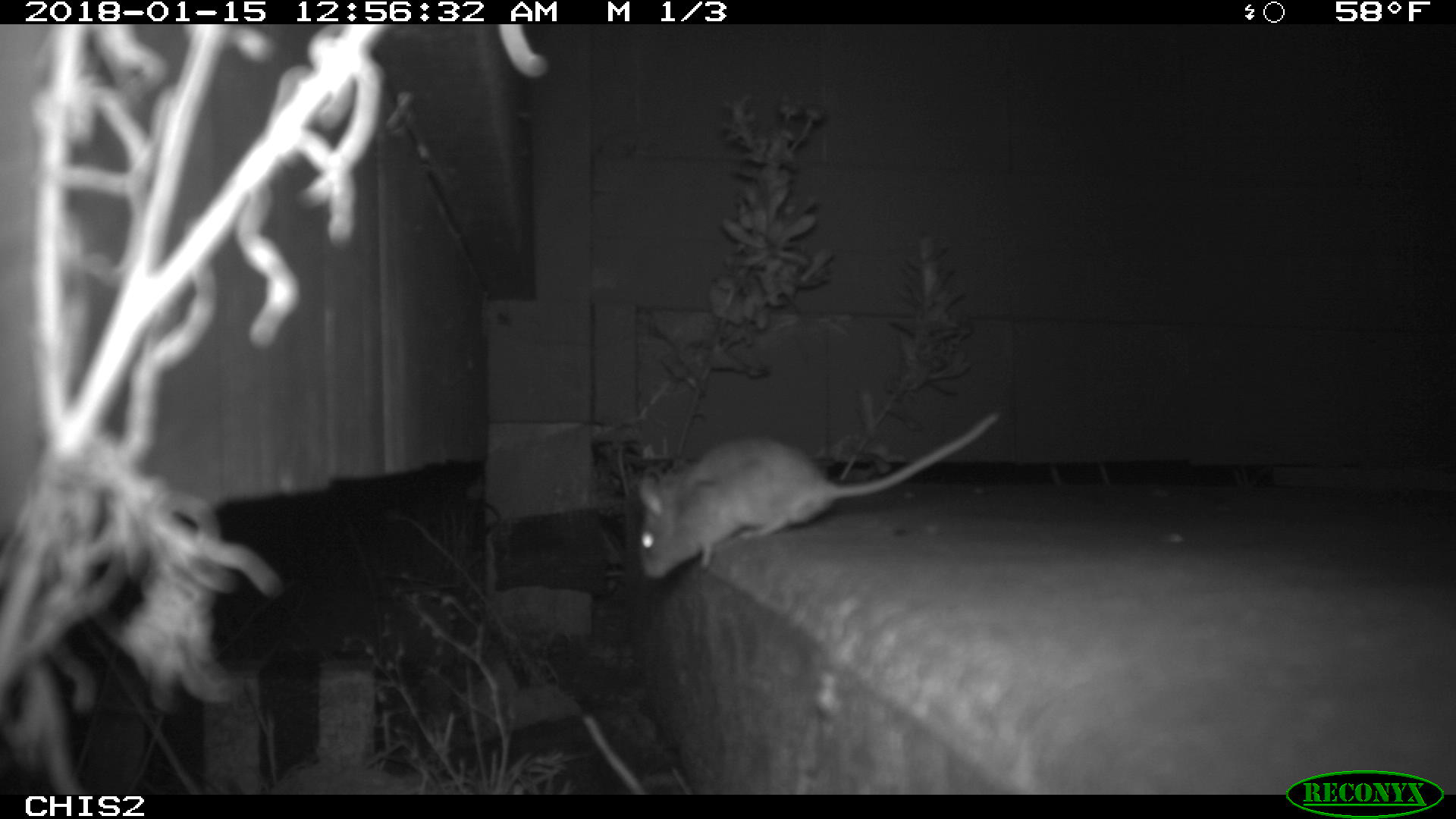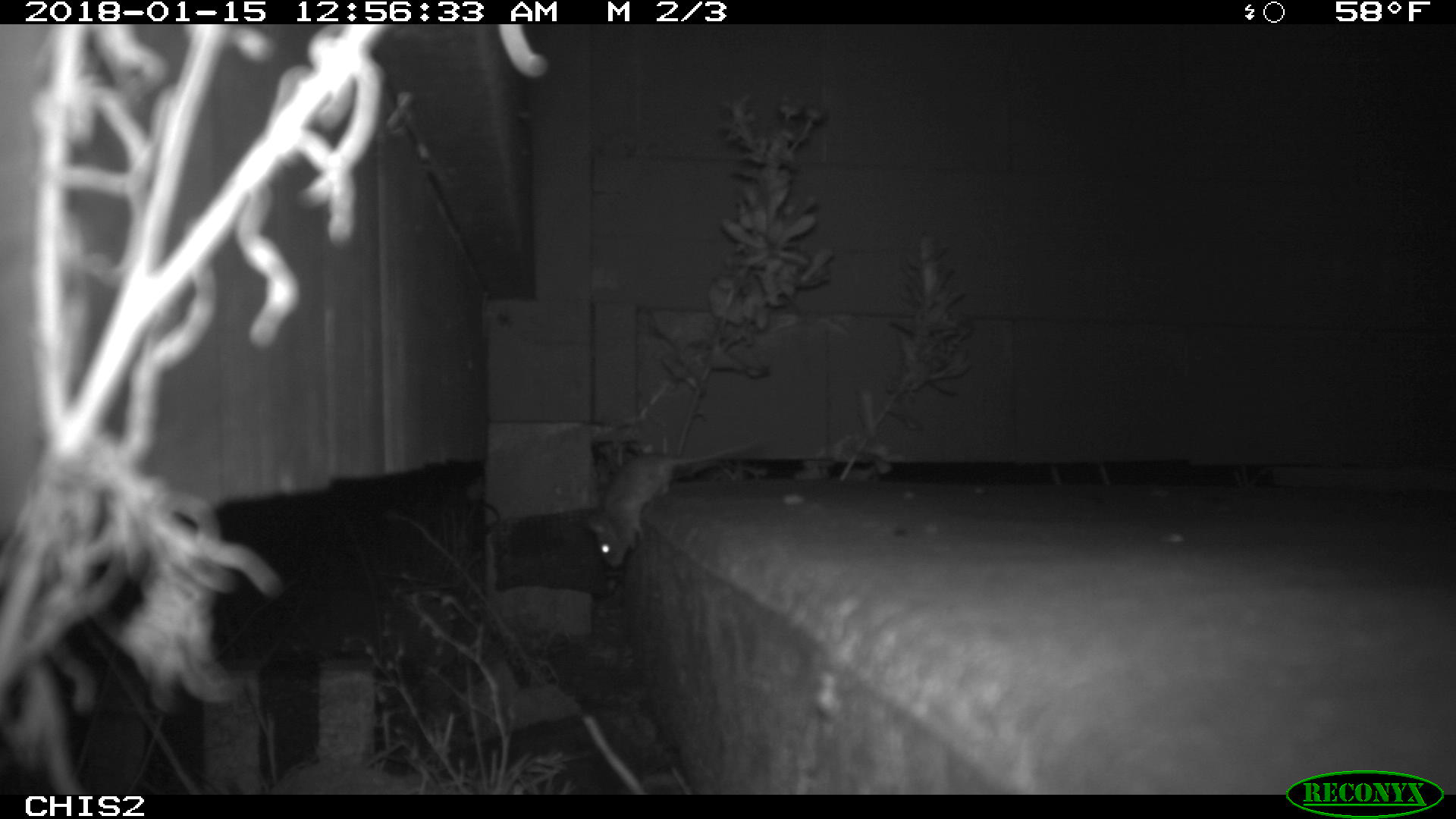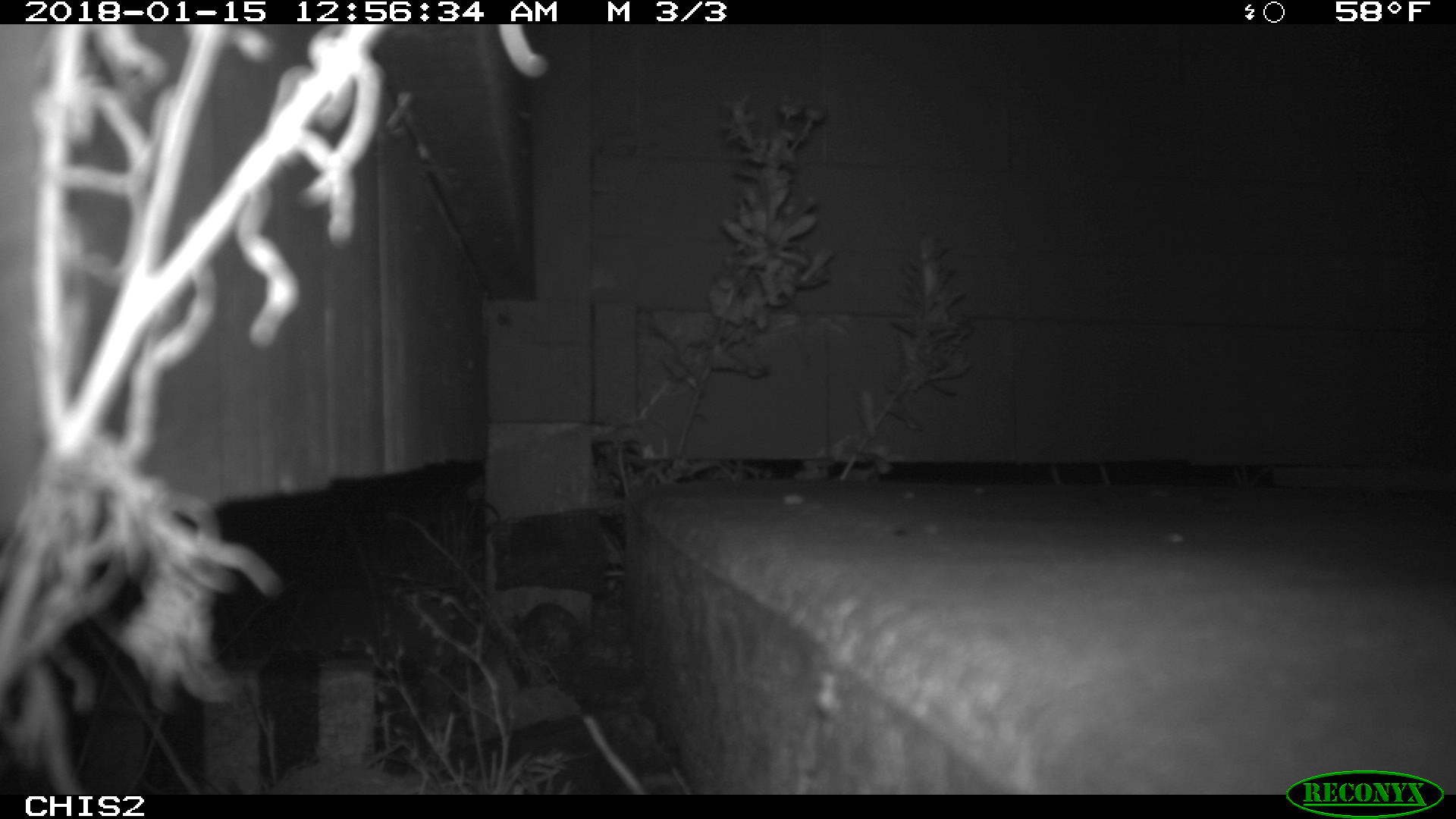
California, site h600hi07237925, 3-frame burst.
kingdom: Animalia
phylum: Chordata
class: Mammalia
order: Rodentia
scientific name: Rodentia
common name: rodent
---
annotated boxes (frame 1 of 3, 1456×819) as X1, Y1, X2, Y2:
rodent: 636, 412, 999, 579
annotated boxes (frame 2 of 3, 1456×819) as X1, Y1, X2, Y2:
rodent: 584, 438, 761, 567